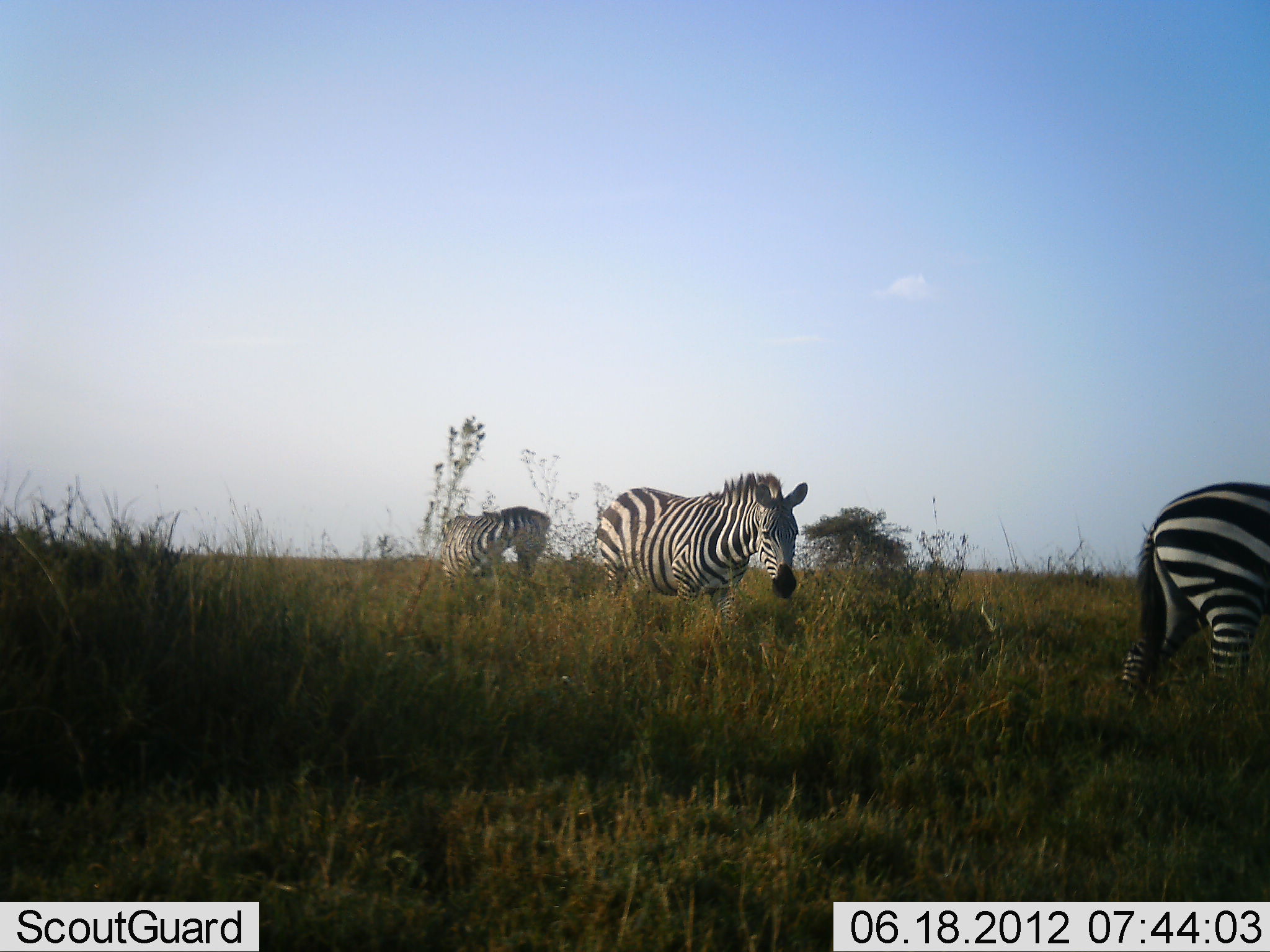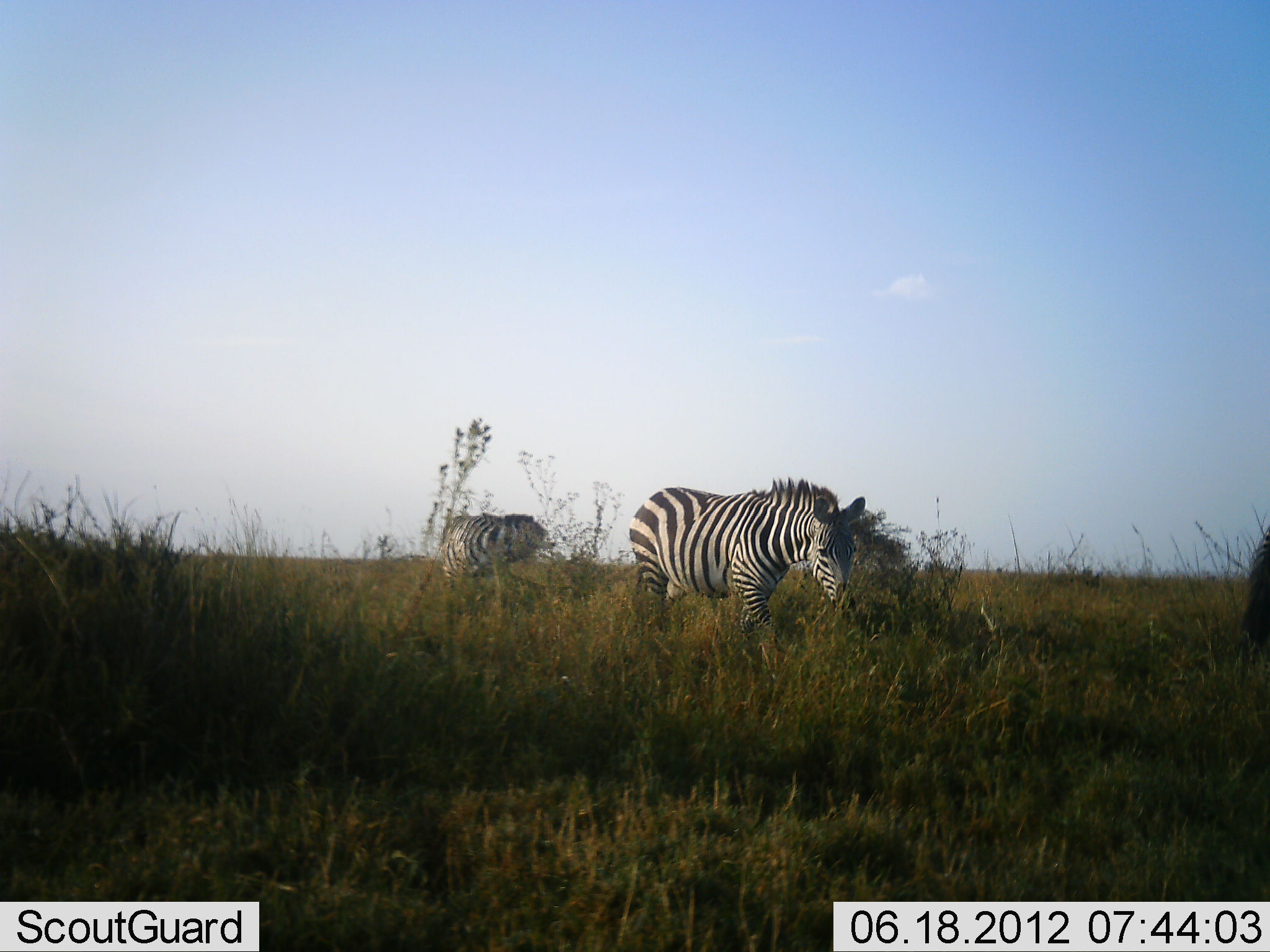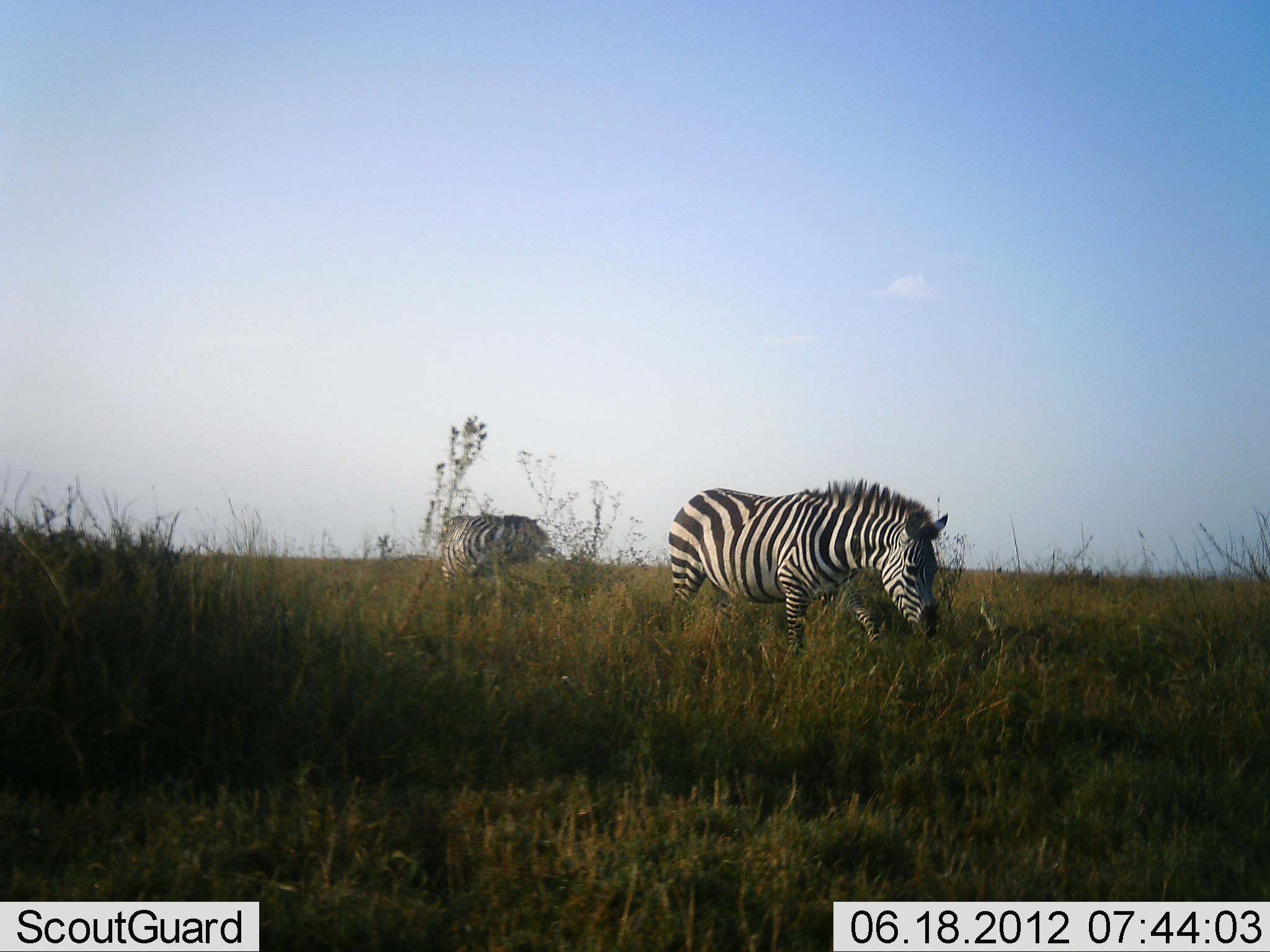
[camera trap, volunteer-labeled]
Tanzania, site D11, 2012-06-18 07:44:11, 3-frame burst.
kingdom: Animalia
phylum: Chordata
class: Mammalia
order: Perissodactyla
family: Equidae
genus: Equus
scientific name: Equus quagga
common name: plains zebra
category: zebra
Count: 3.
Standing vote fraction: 20%.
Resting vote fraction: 0%.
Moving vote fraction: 80%.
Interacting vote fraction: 0%.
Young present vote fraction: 0%.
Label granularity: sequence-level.